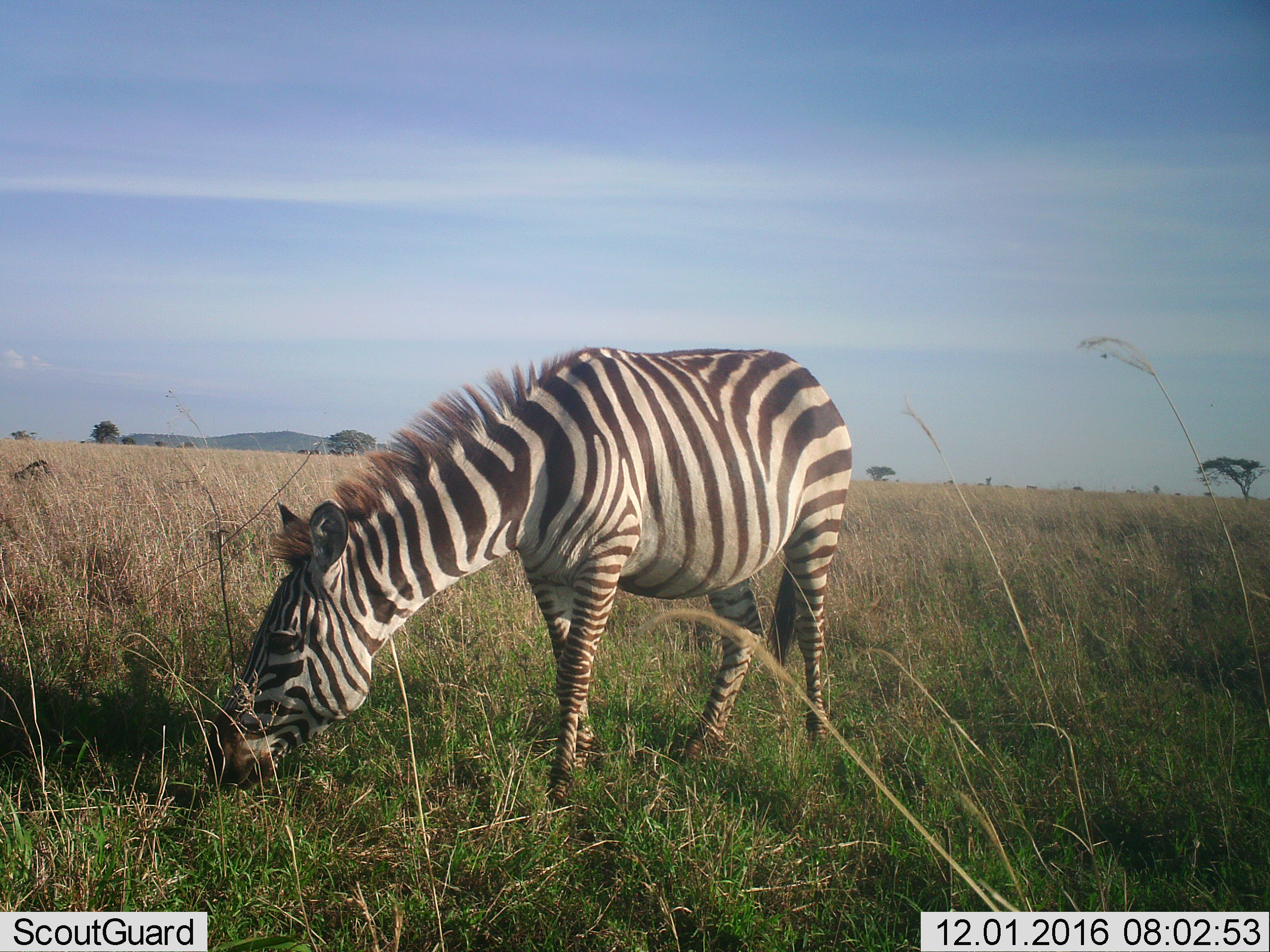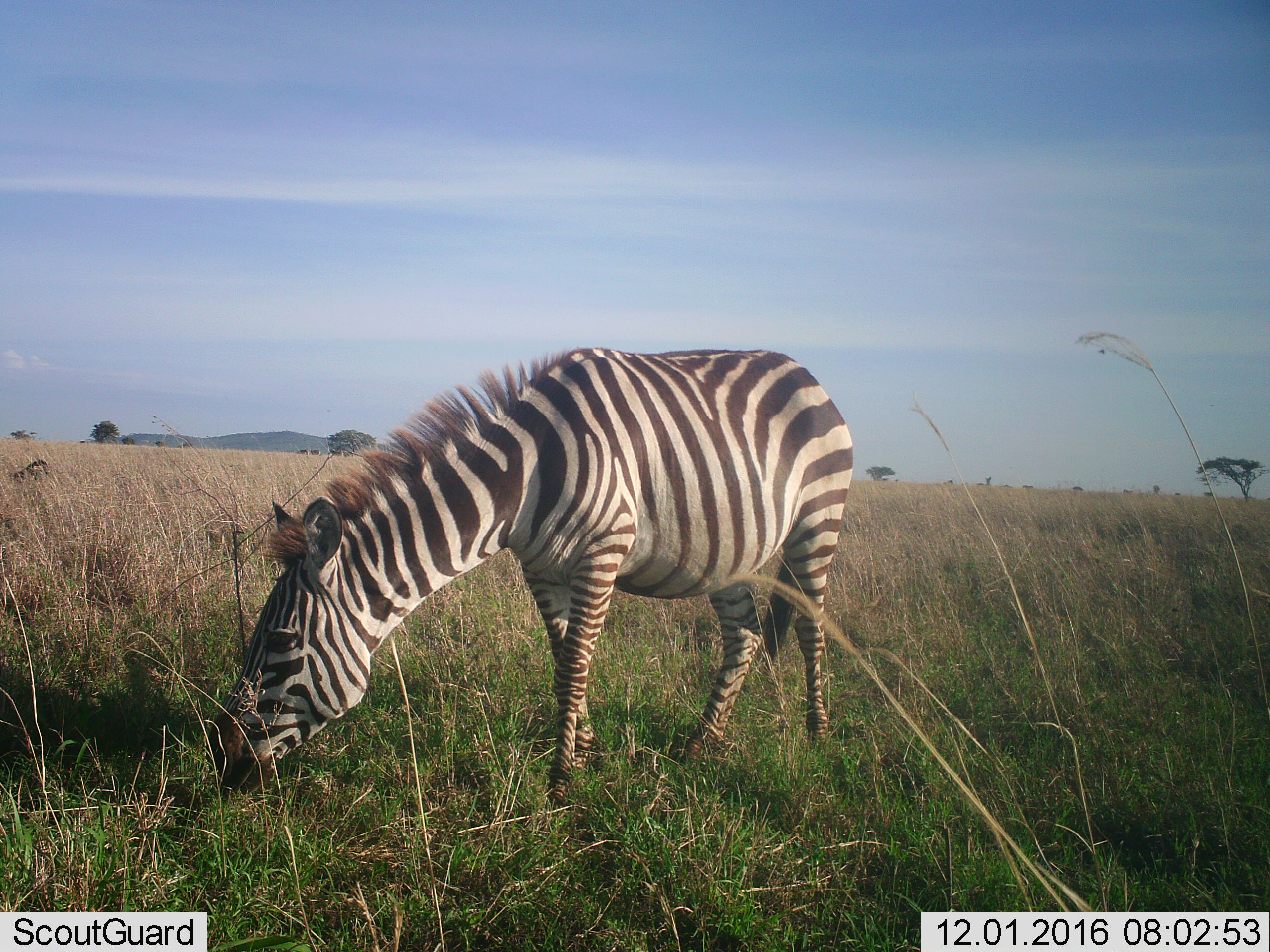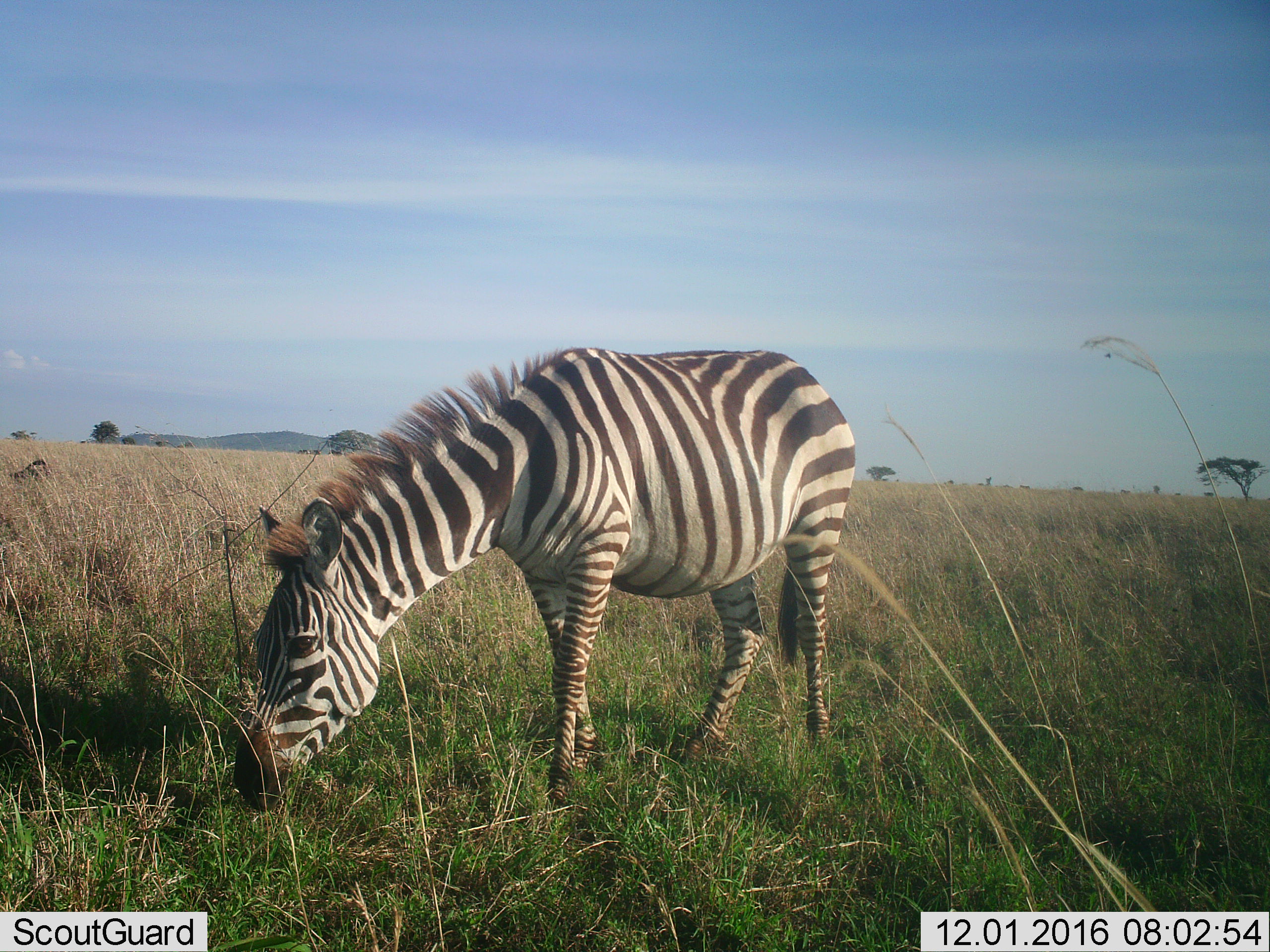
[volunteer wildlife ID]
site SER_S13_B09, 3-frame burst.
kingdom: Animalia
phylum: Chordata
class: Mammalia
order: Perissodactyla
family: Equidae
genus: Equus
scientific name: Equus quagga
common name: plains zebra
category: zebraplains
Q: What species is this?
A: Zebraplains (plains zebra) (Equus quagga).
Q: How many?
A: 1.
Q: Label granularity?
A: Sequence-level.